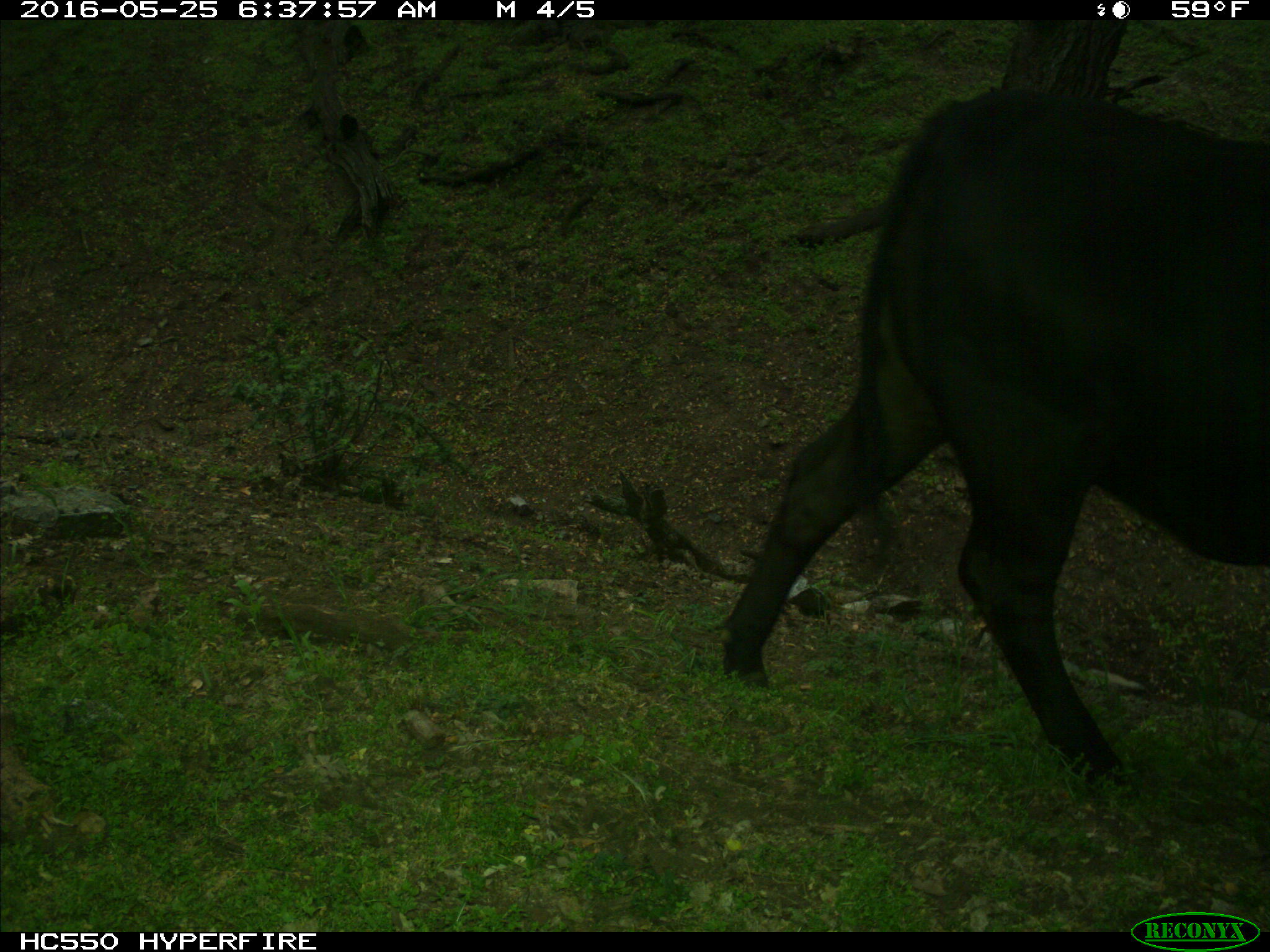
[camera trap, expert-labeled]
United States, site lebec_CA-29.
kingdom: Animalia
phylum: Chordata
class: Mammalia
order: Artiodactyla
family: Bovidae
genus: Bos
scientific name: Bos taurus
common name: domestic cow